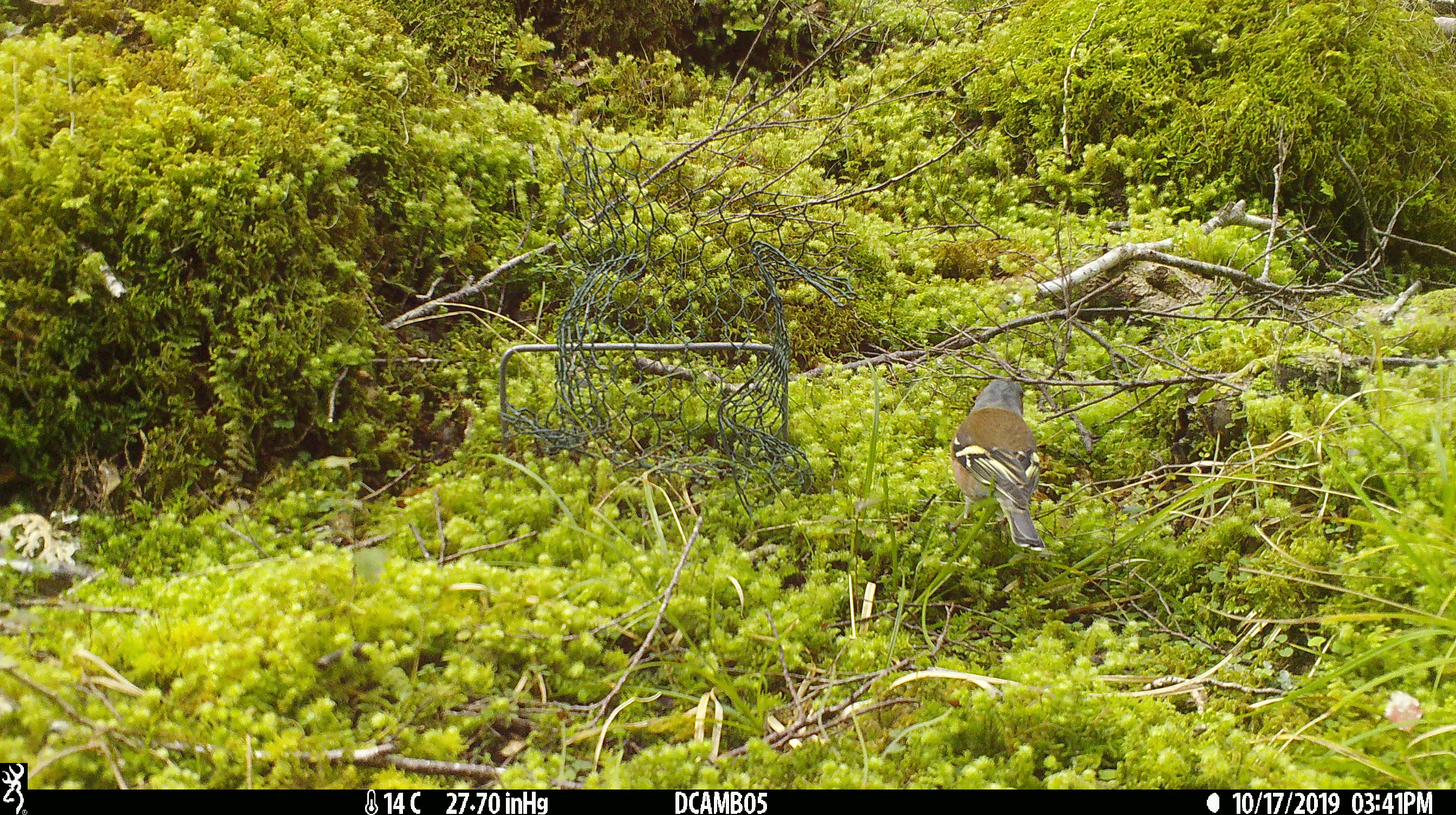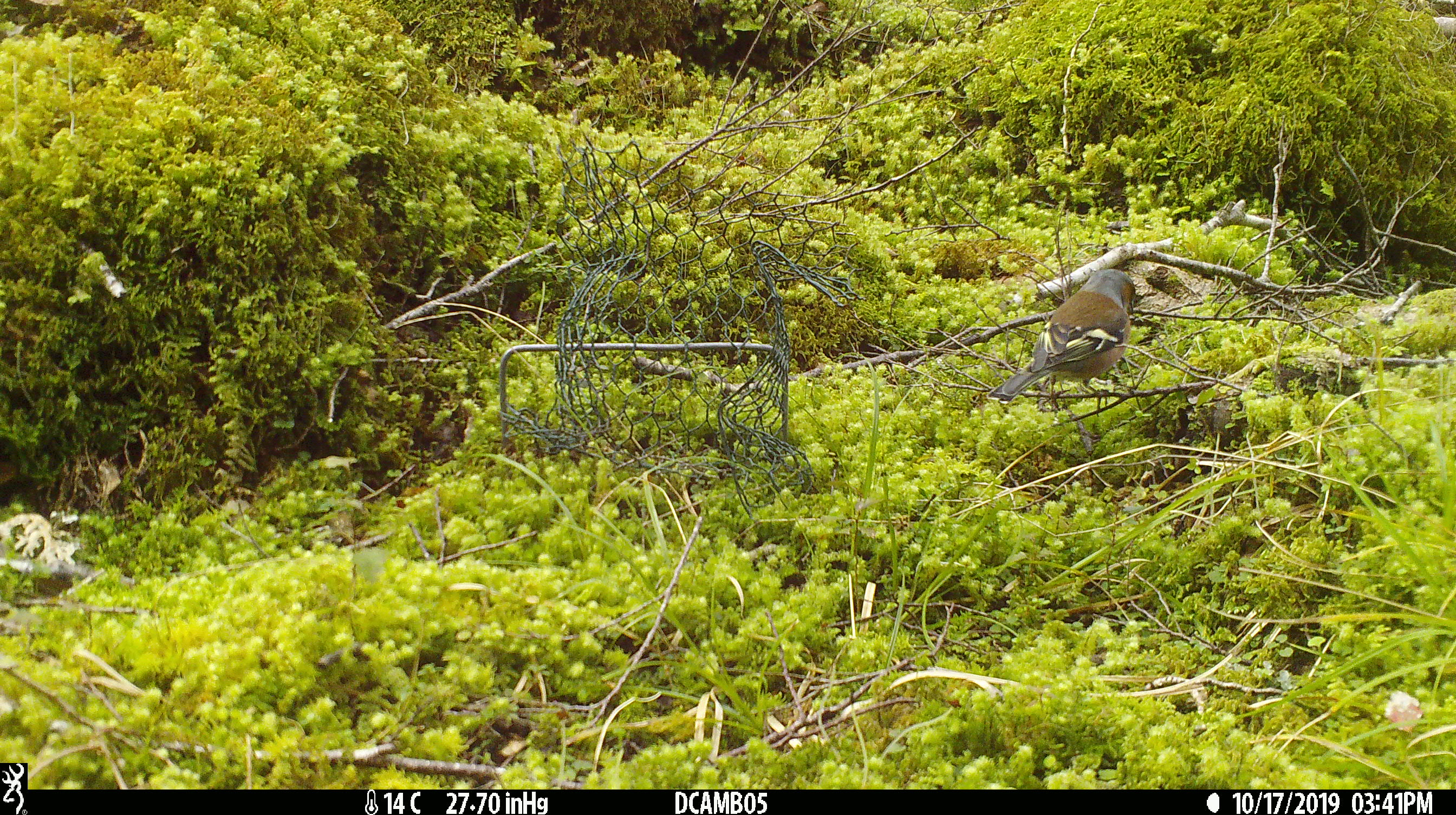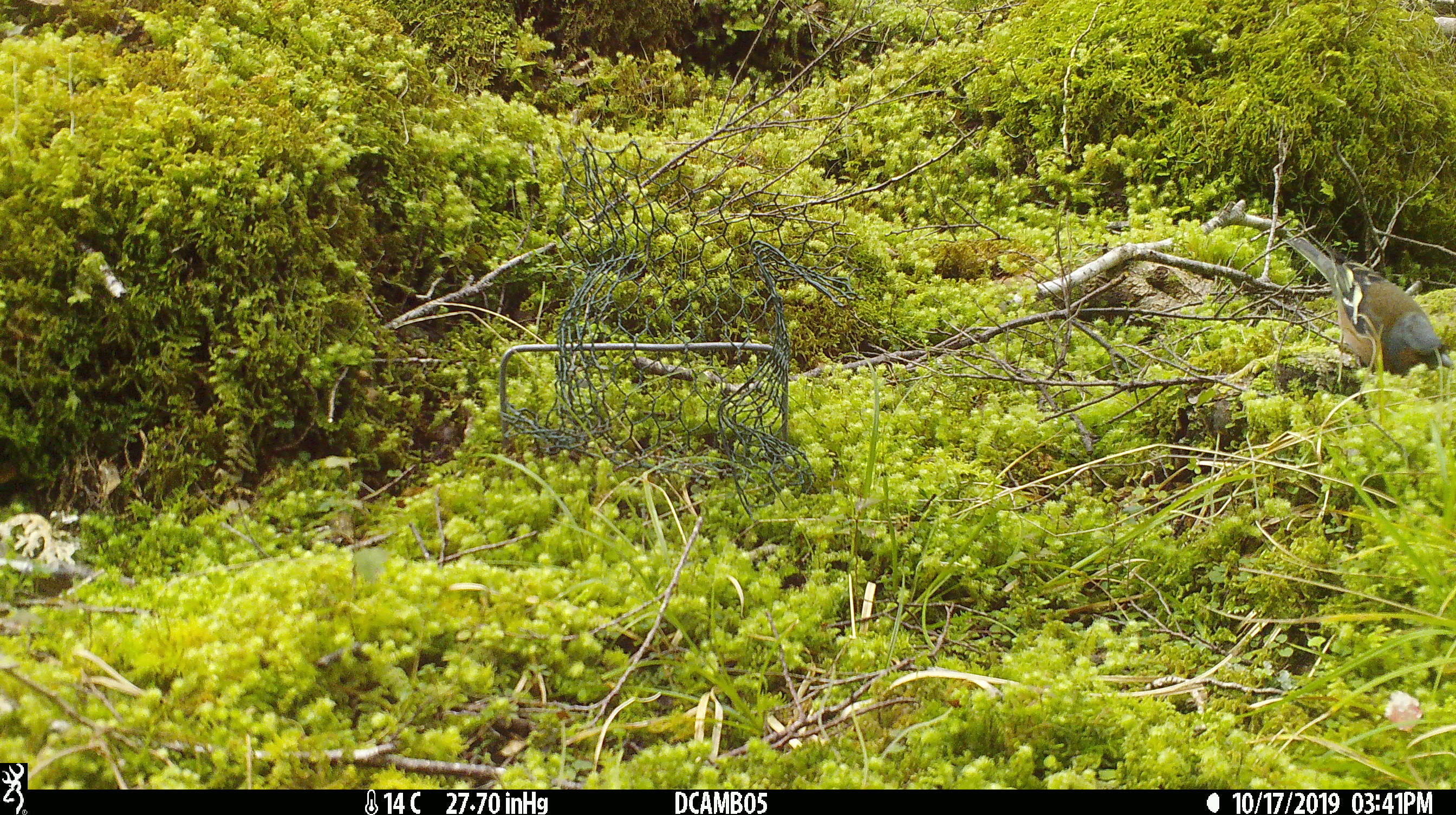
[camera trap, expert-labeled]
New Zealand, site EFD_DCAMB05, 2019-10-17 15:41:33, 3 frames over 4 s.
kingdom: Animalia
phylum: Chordata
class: Aves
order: Passeriformes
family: Fringillidae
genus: Fringilla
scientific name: Fringilla coelebs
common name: common chaffinch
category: chaffinch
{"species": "chaffinch (common chaffinch) (Fringilla coelebs)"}